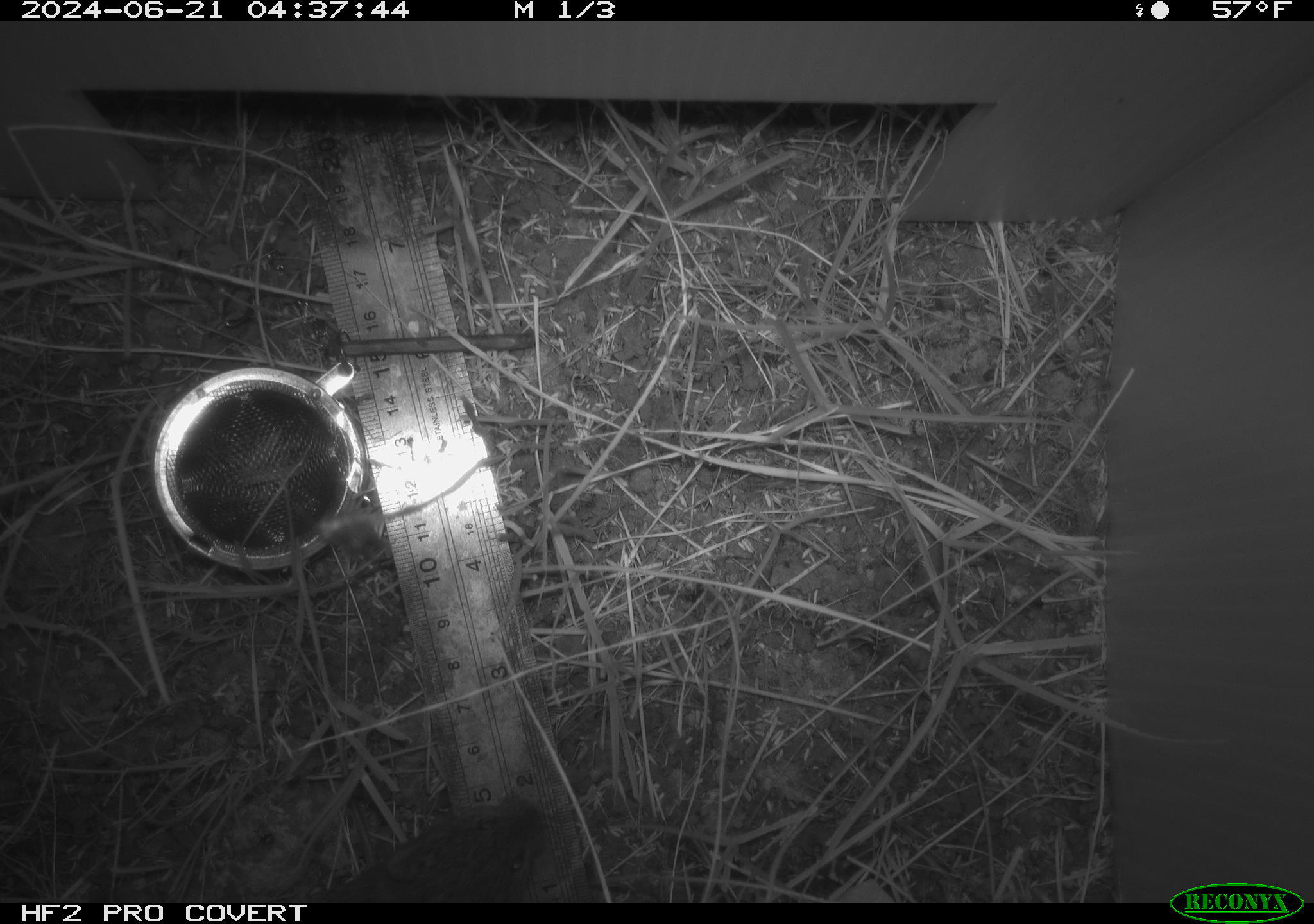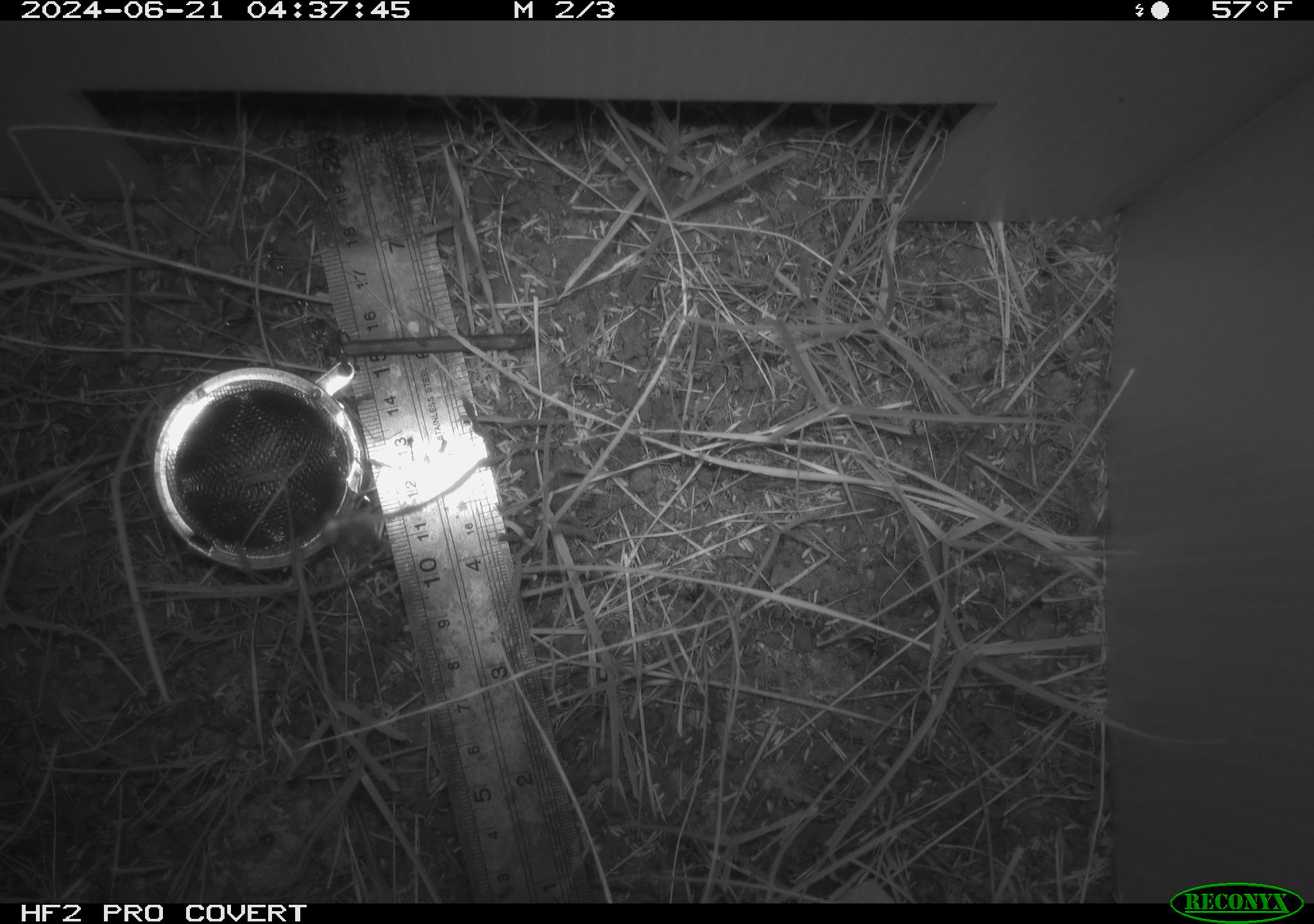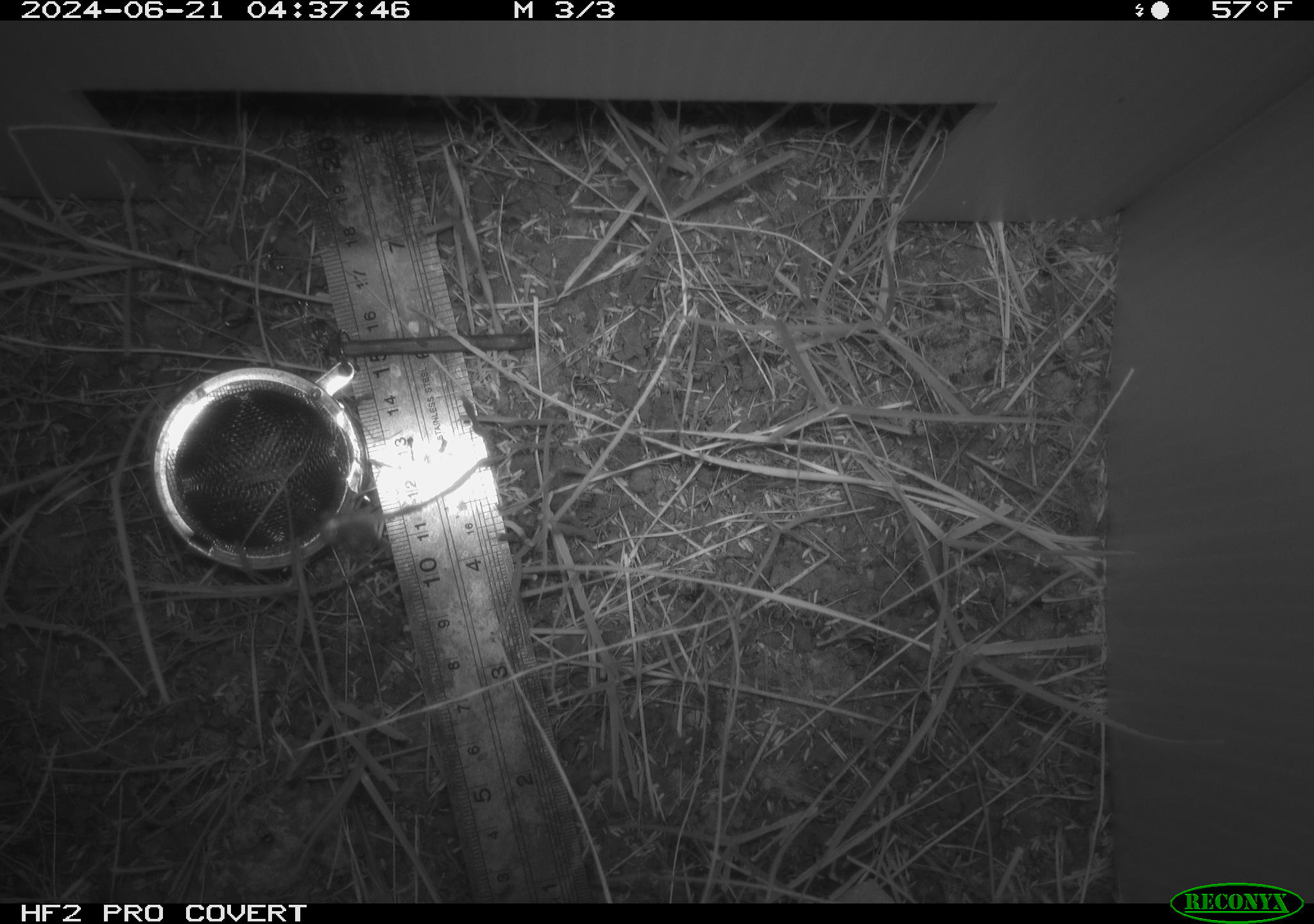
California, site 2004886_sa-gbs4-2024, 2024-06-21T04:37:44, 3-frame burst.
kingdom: Animalia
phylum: Chordata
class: Mammalia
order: Rodentia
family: Cricetidae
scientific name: Arvicolinae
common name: voles, lemmings, and muskrats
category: arvicolinae subfamily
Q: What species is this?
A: Arvicolinae subfamily (voles, lemmings, and muskrats) (Arvicolinae).